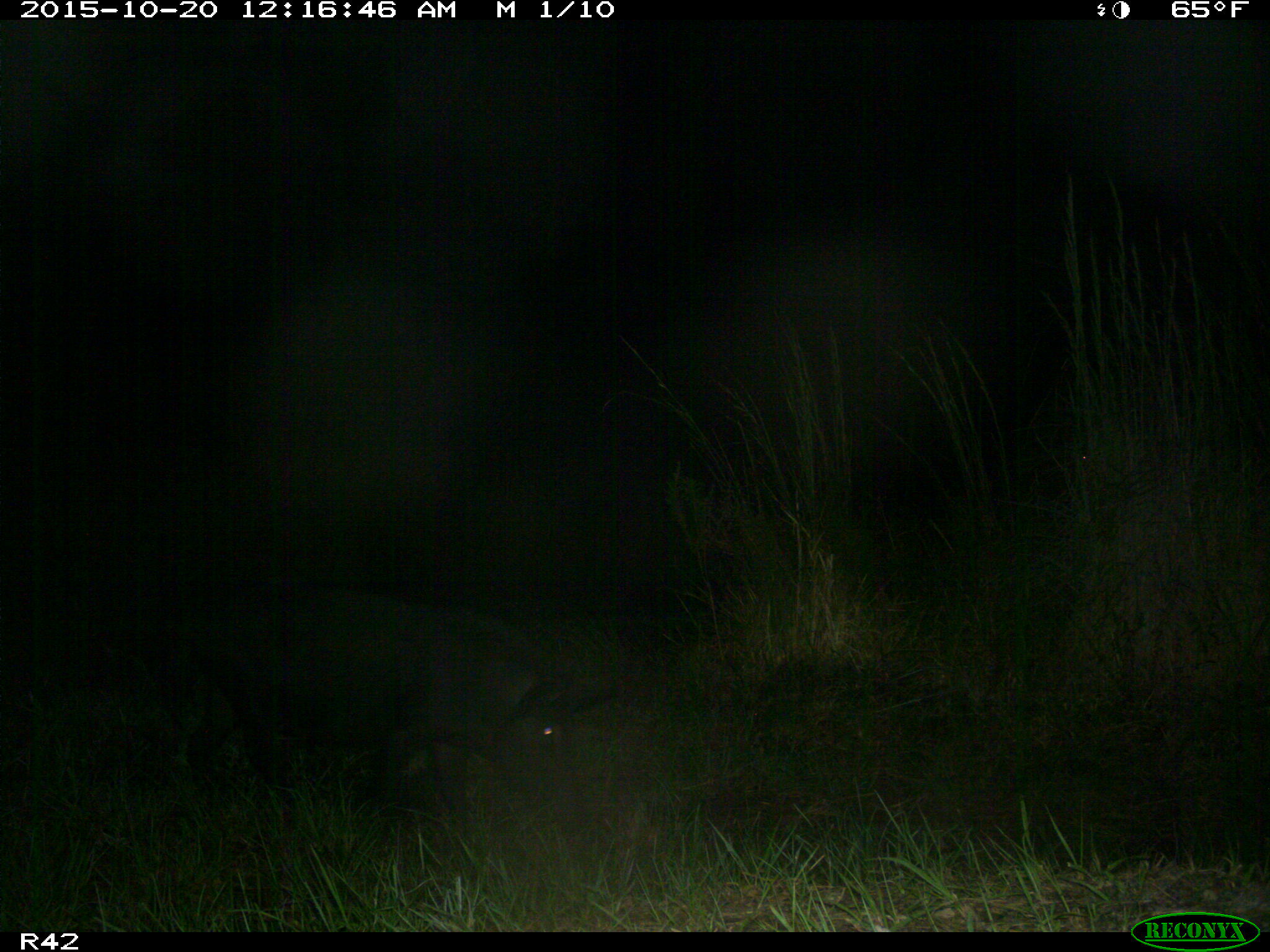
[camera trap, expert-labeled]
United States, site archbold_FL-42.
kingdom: Animalia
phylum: Chordata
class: Mammalia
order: Artiodactyla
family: Suidae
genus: Sus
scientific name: Sus scrofa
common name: wild boar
Sus scrofa (wild boar).